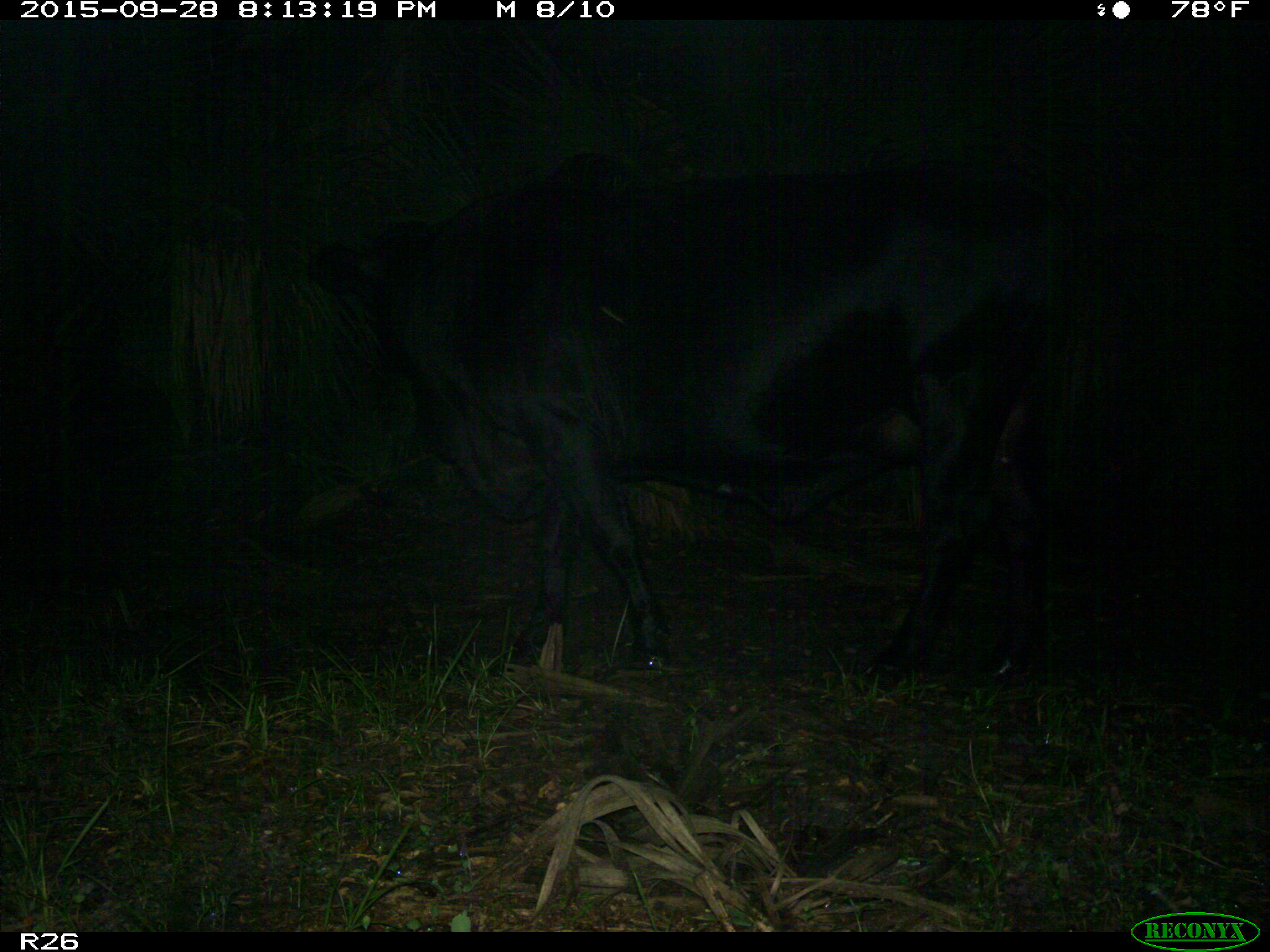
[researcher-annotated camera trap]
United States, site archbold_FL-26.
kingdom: Animalia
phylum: Chordata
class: Mammalia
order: Artiodactyla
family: Bovidae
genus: Bos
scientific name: Bos taurus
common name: domestic cow